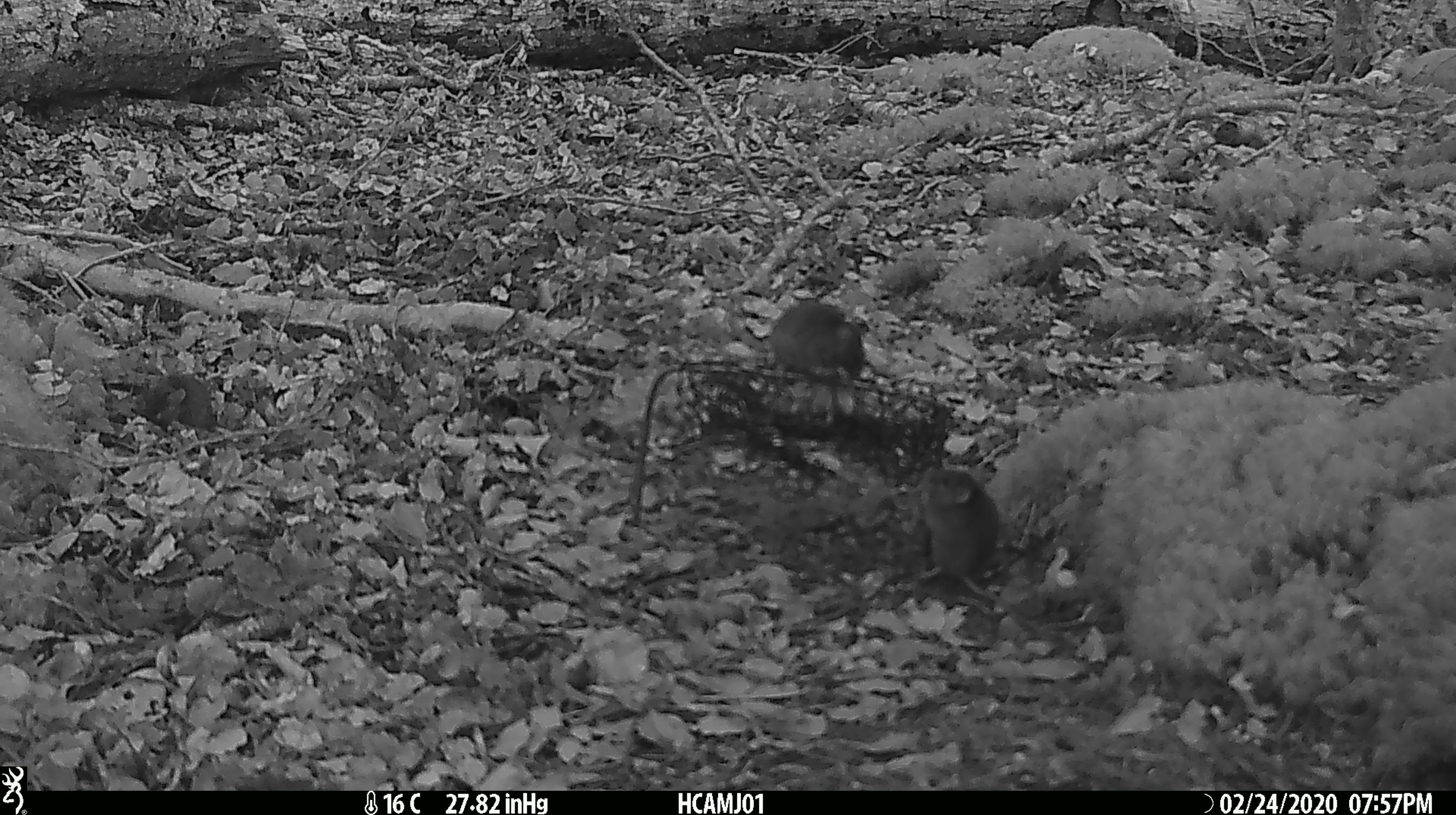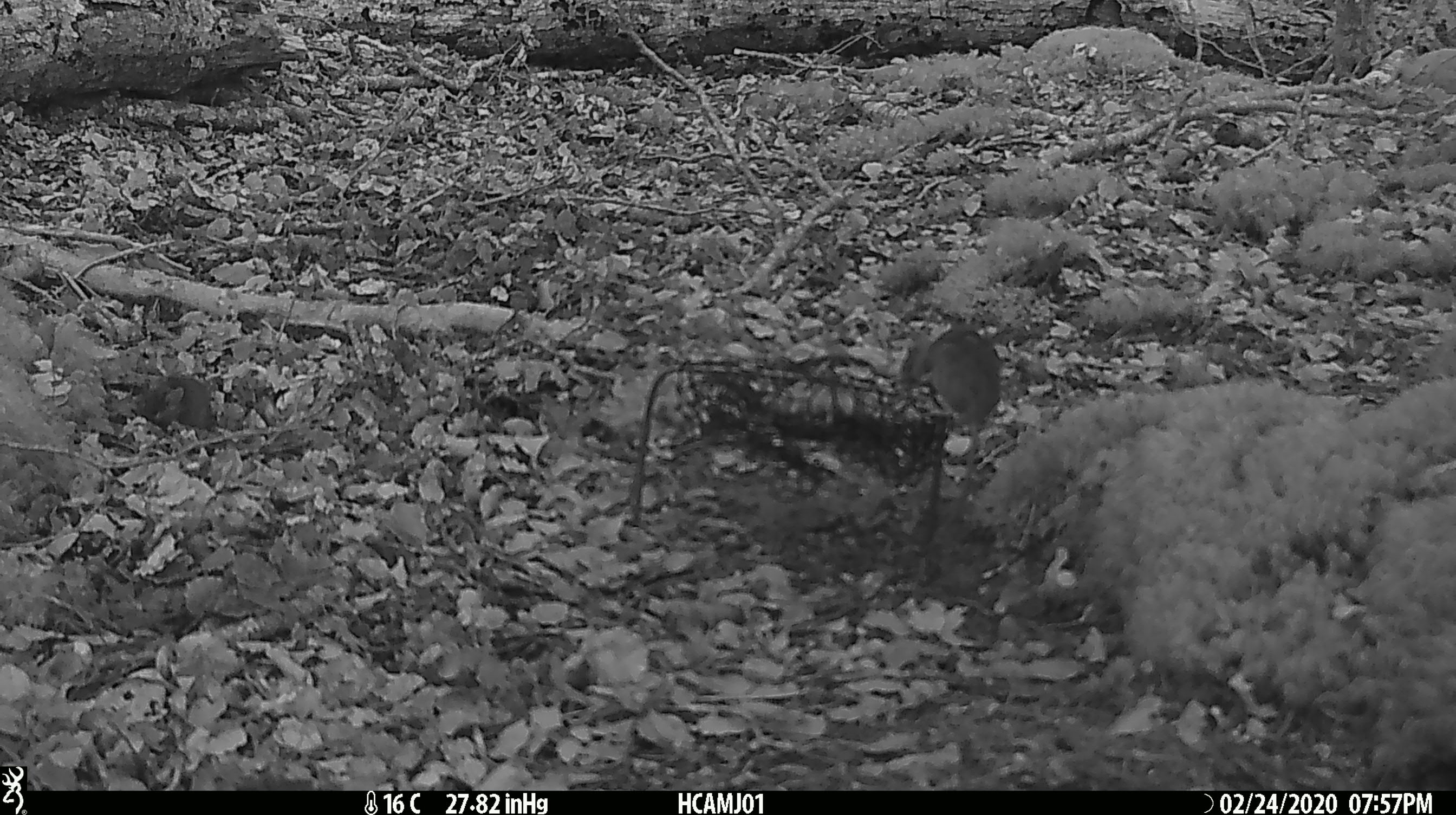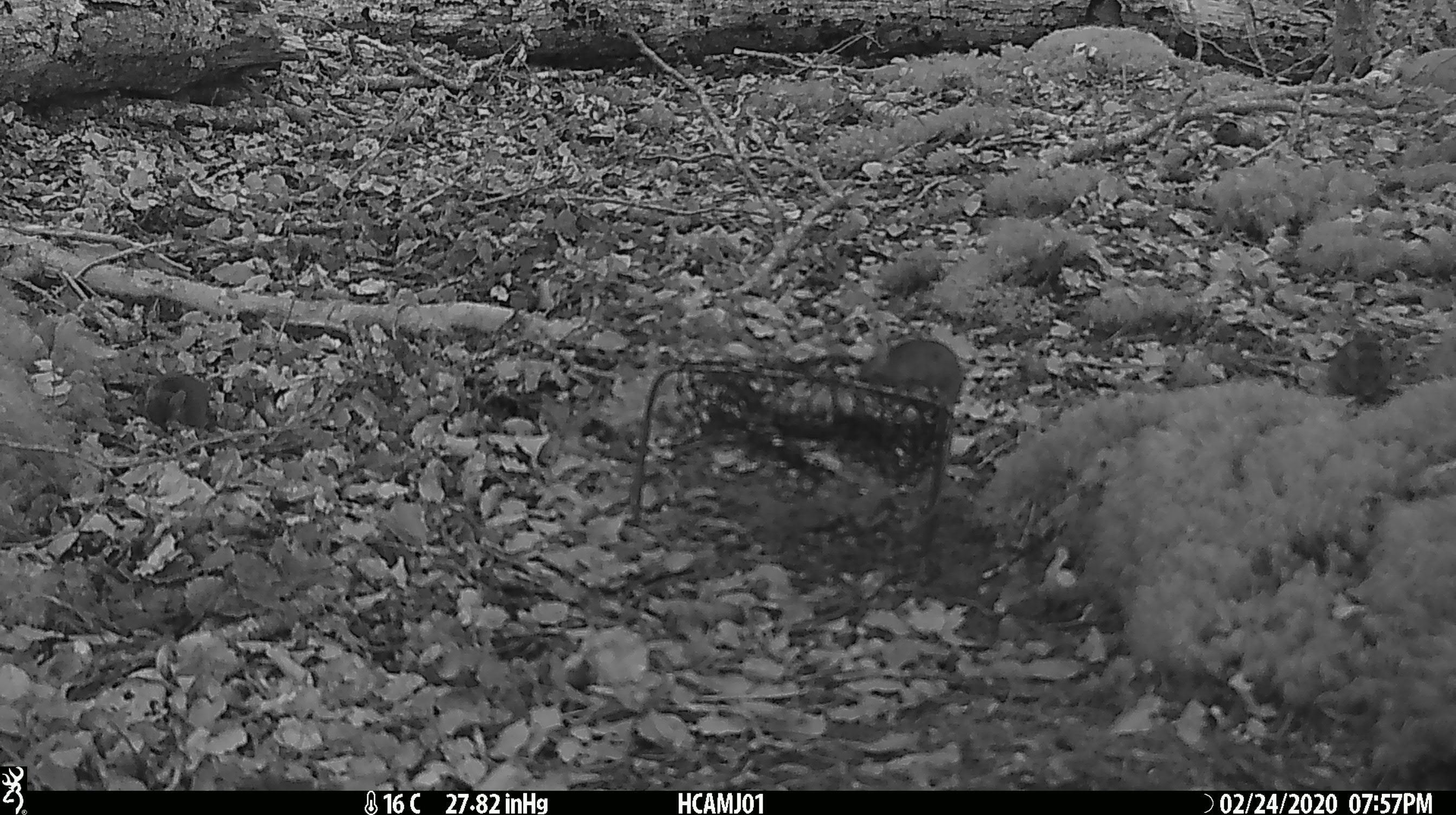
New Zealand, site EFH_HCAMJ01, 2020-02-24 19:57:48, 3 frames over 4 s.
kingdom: Animalia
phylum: Chordata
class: Mammalia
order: Rodentia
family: Muridae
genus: Mus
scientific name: Mus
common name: mouse